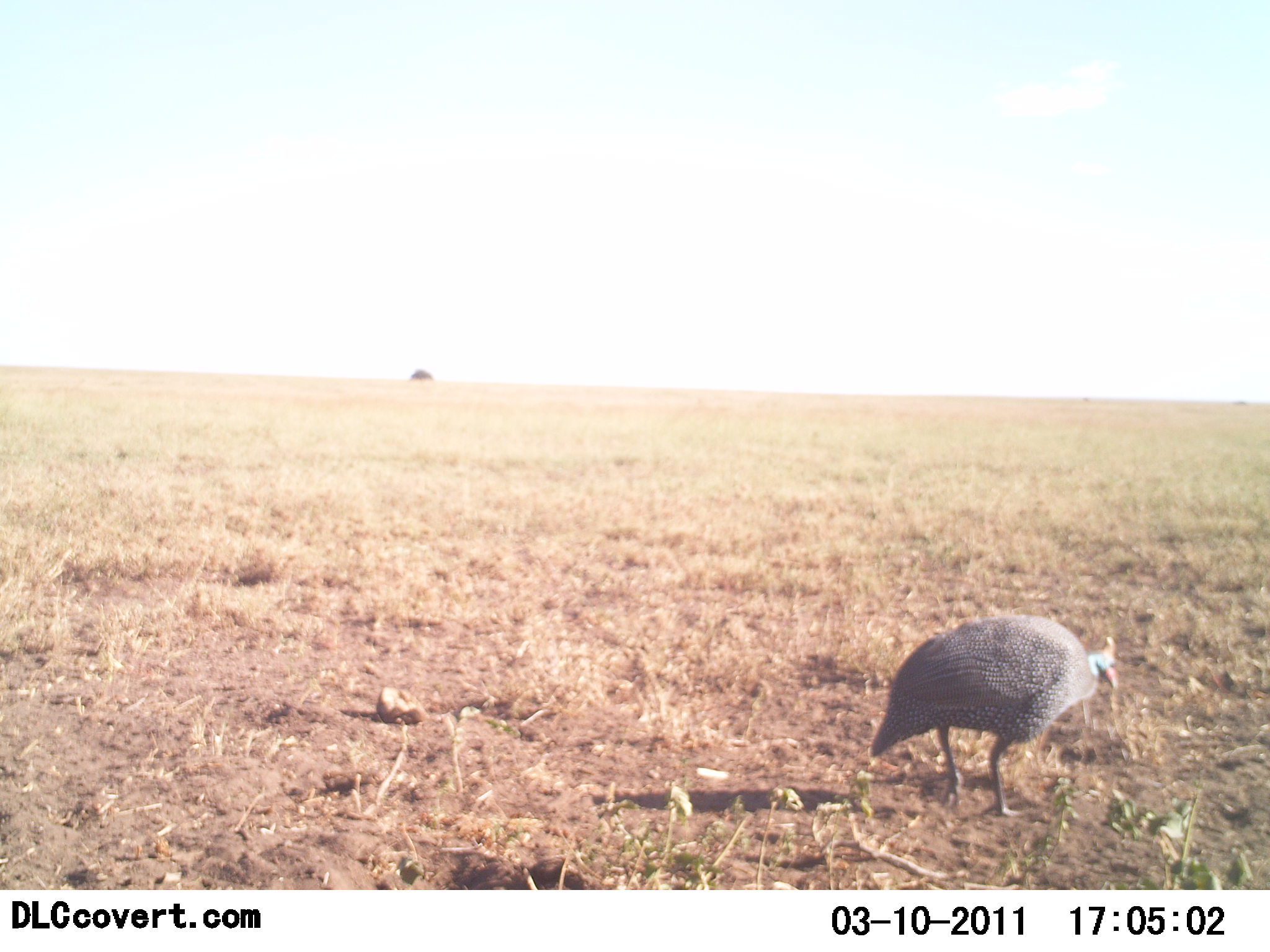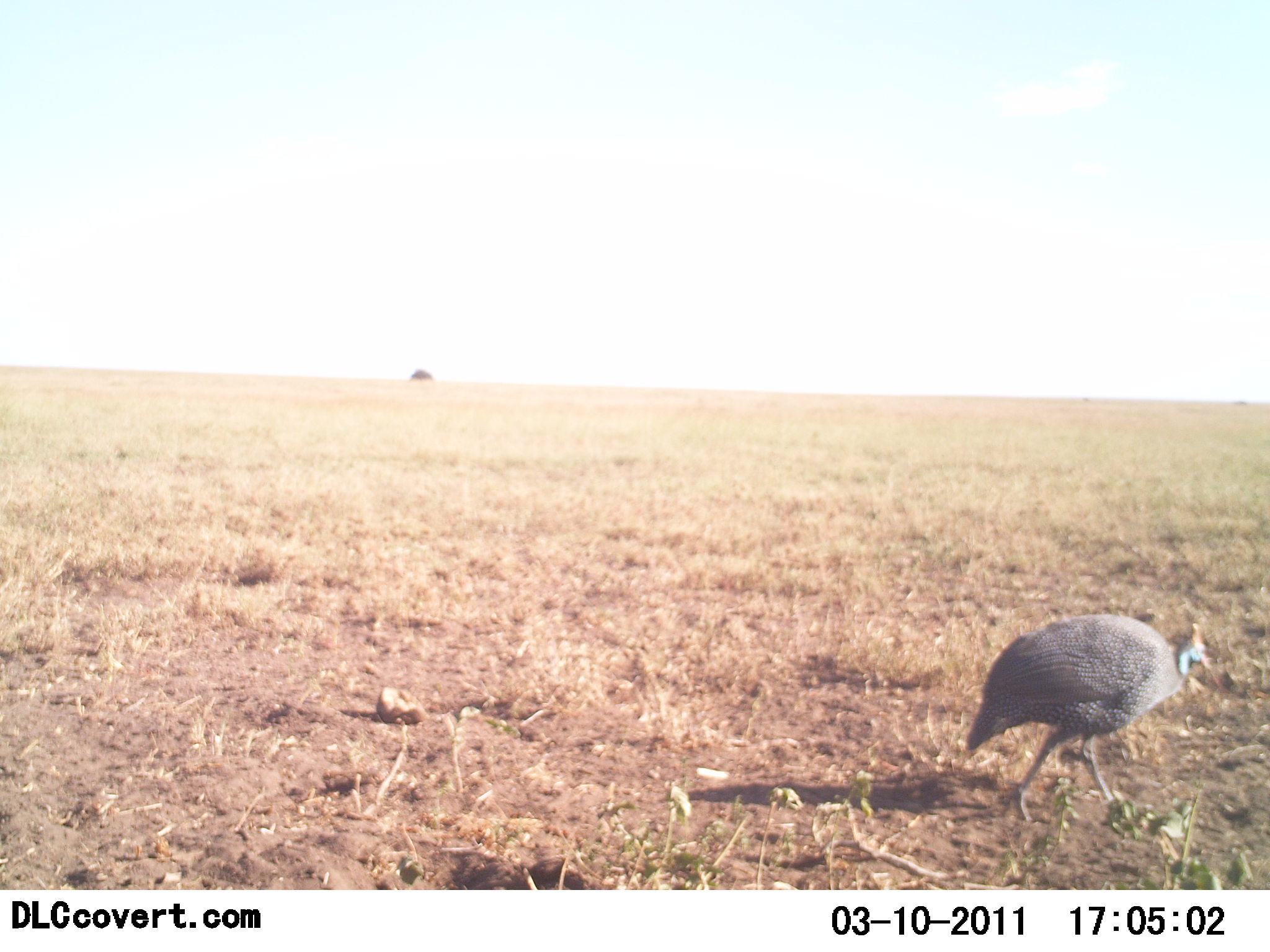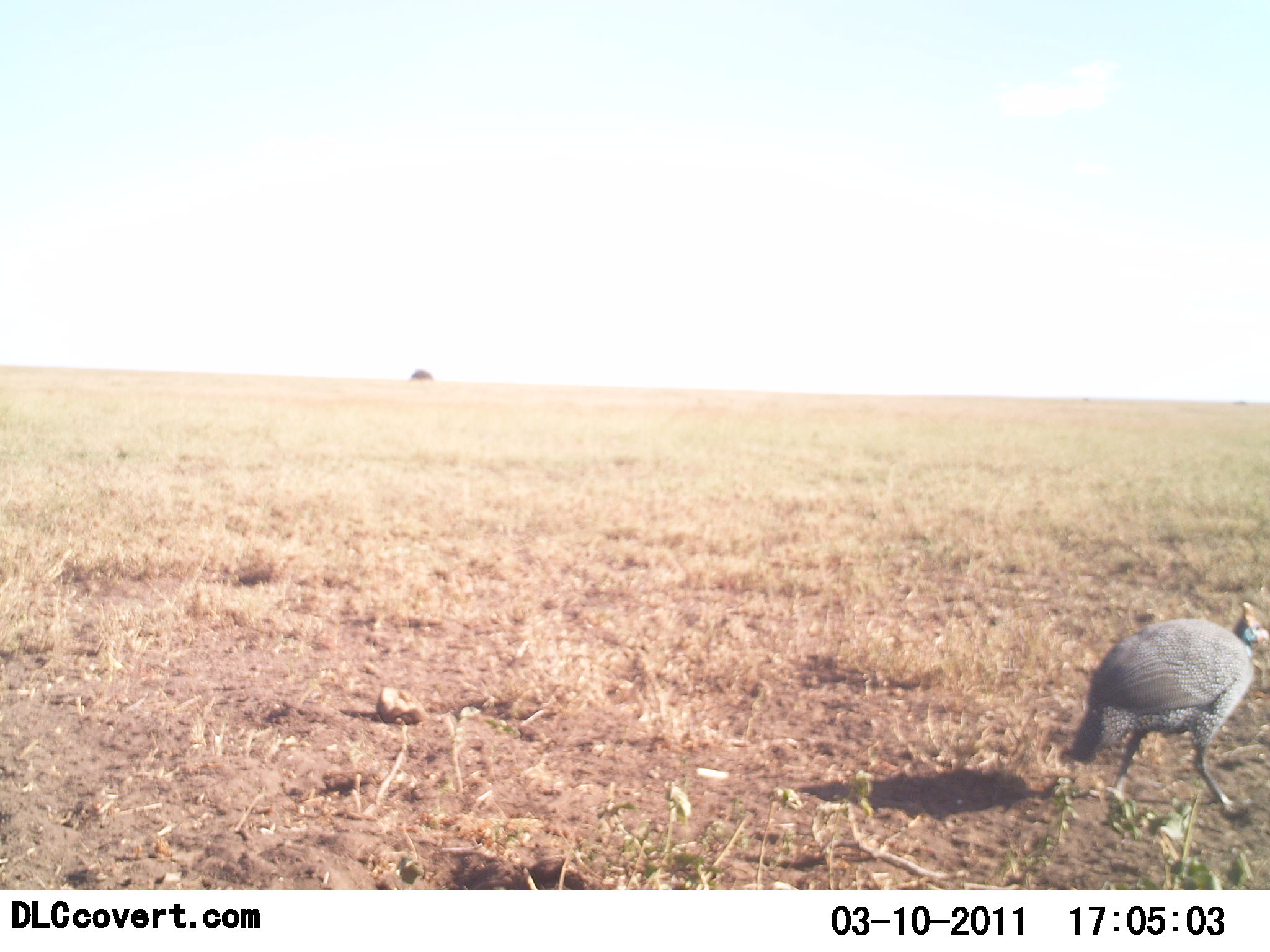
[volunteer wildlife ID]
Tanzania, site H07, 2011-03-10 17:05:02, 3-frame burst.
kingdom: Animalia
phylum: Chordata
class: Aves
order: Galliformes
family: Numididae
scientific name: Numididae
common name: guinea fowl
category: guineafowl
Guineafowl (guinea fowl) (Numididae), count 1. Behavior (volunteer vote fractions): standing 50%, resting 0%, moving 20%, interacting 0%. Young present (vote fraction): 0%. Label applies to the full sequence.